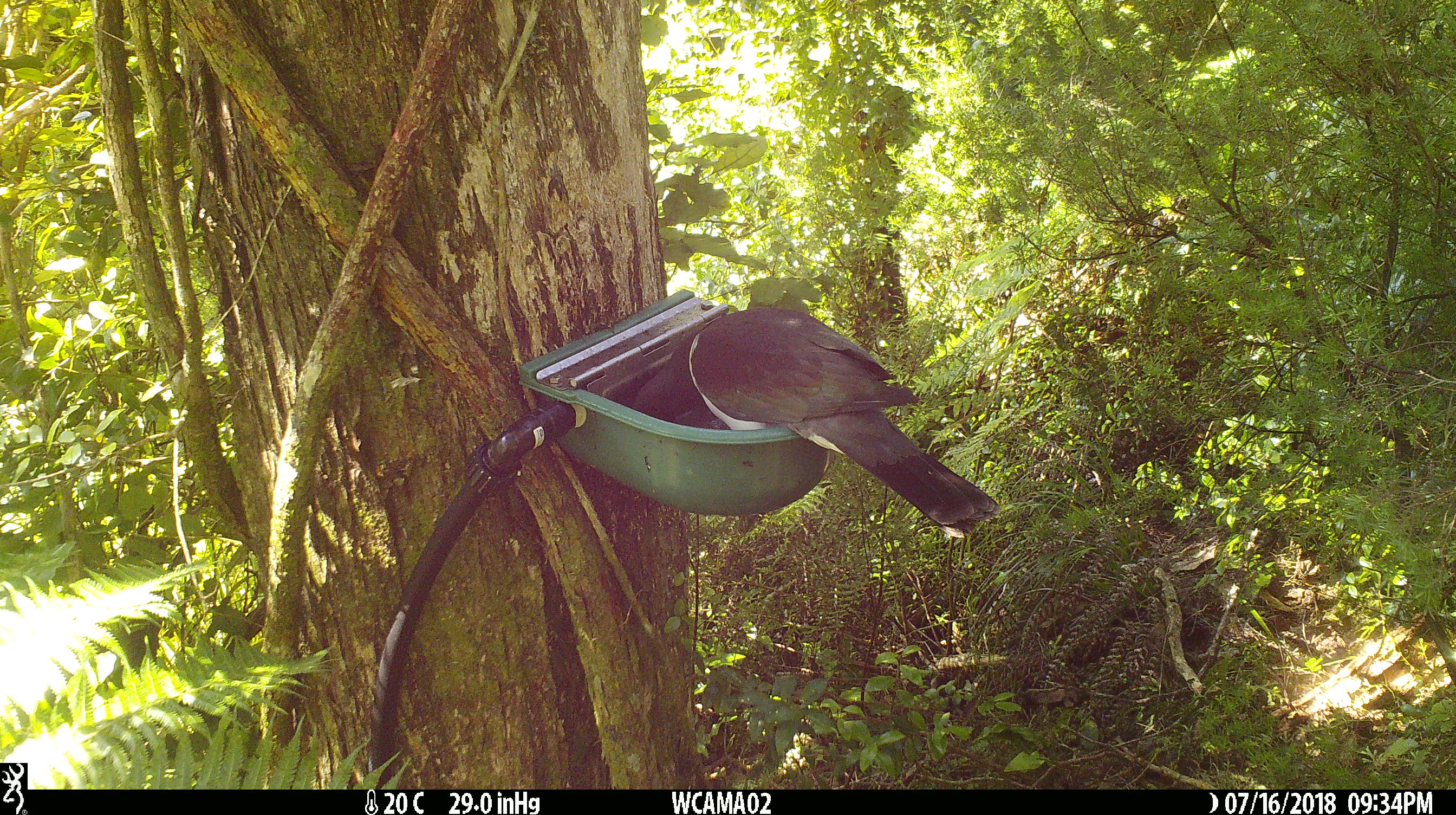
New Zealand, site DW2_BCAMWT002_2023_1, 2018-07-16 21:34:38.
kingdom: Animalia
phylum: Chordata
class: Aves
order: Columbiformes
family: Columbidae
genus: Hemiphaga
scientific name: Hemiphaga novaeseelandiae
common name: new zealand pigeon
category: kereru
Kereru (new zealand pigeon) (Hemiphaga novaeseelandiae).